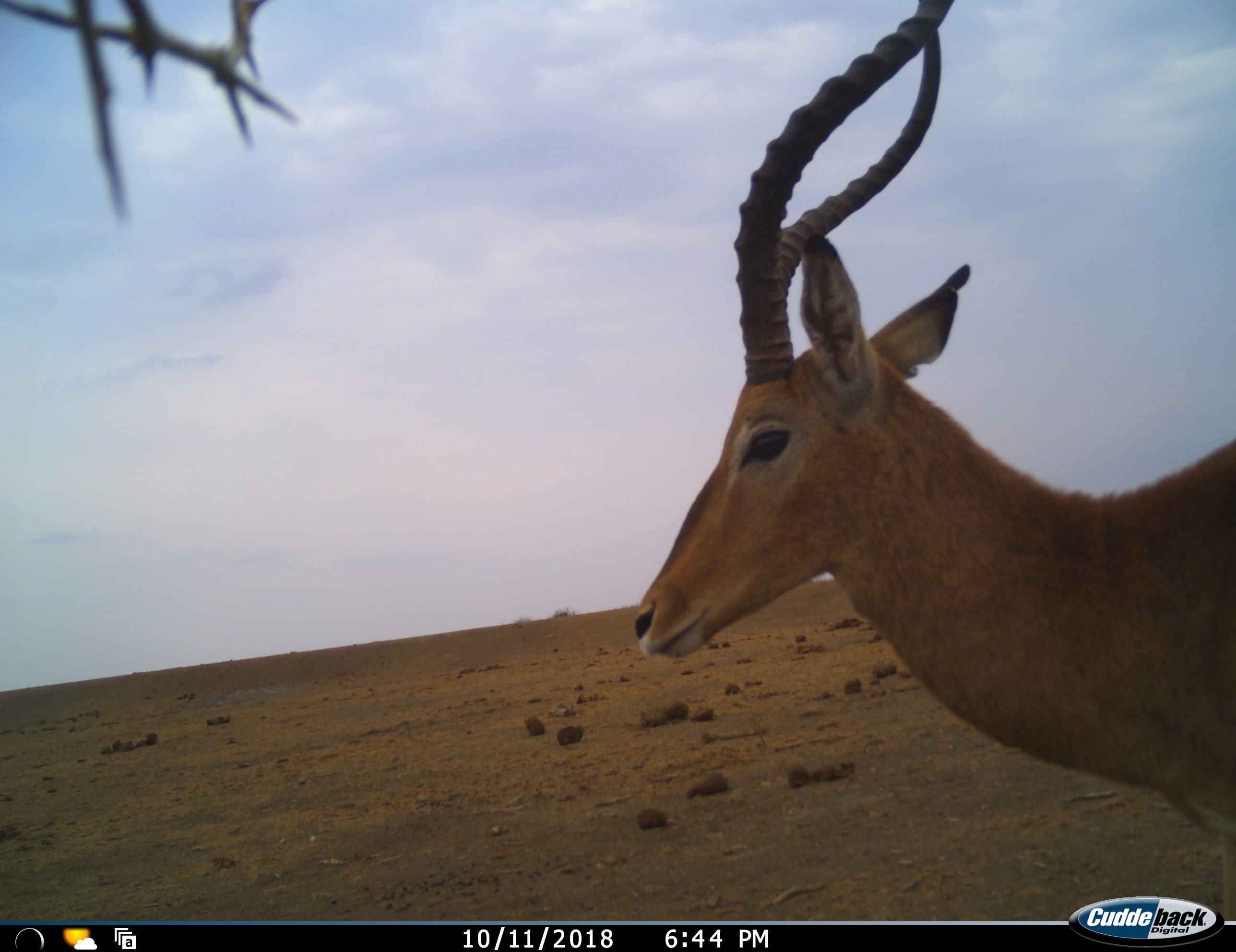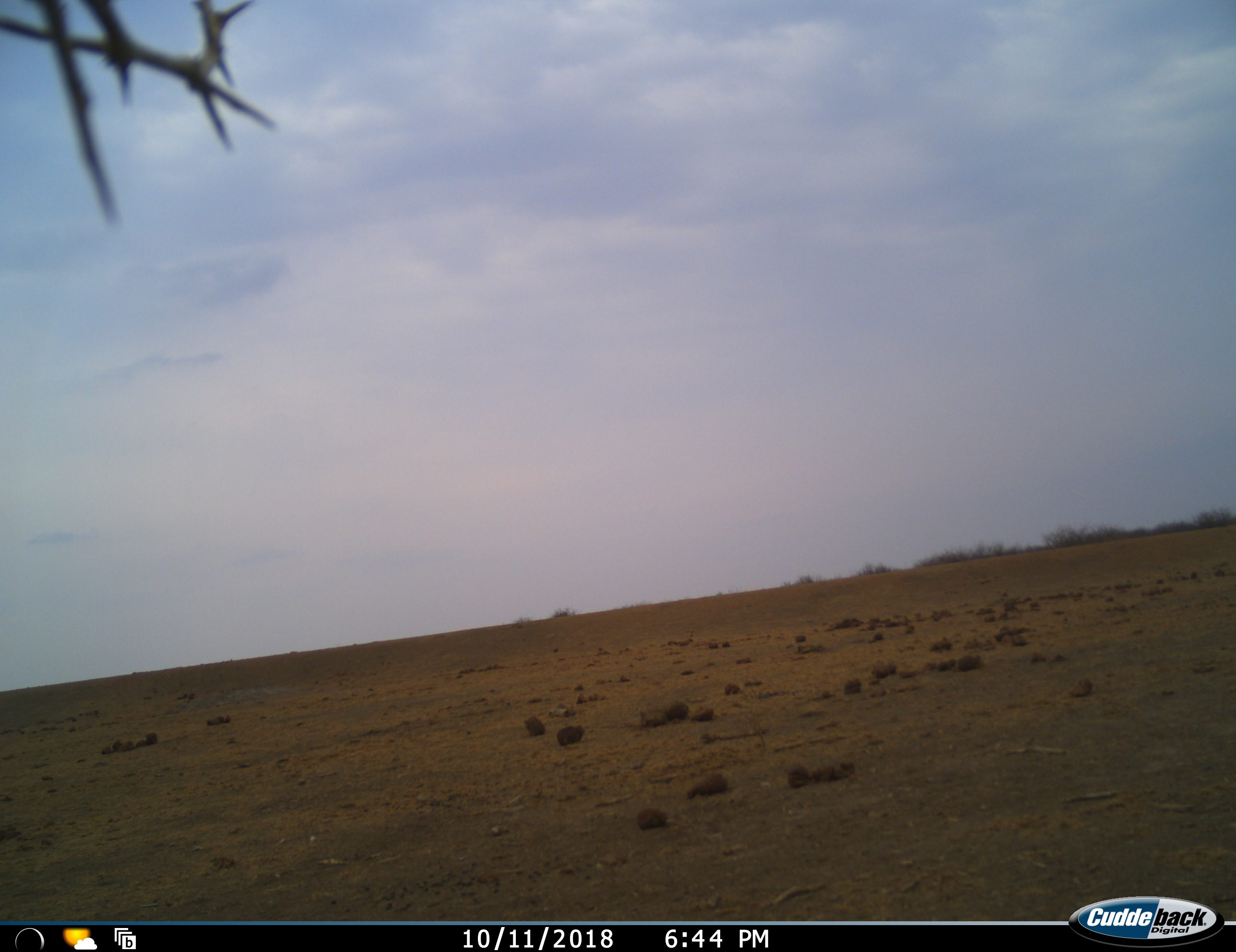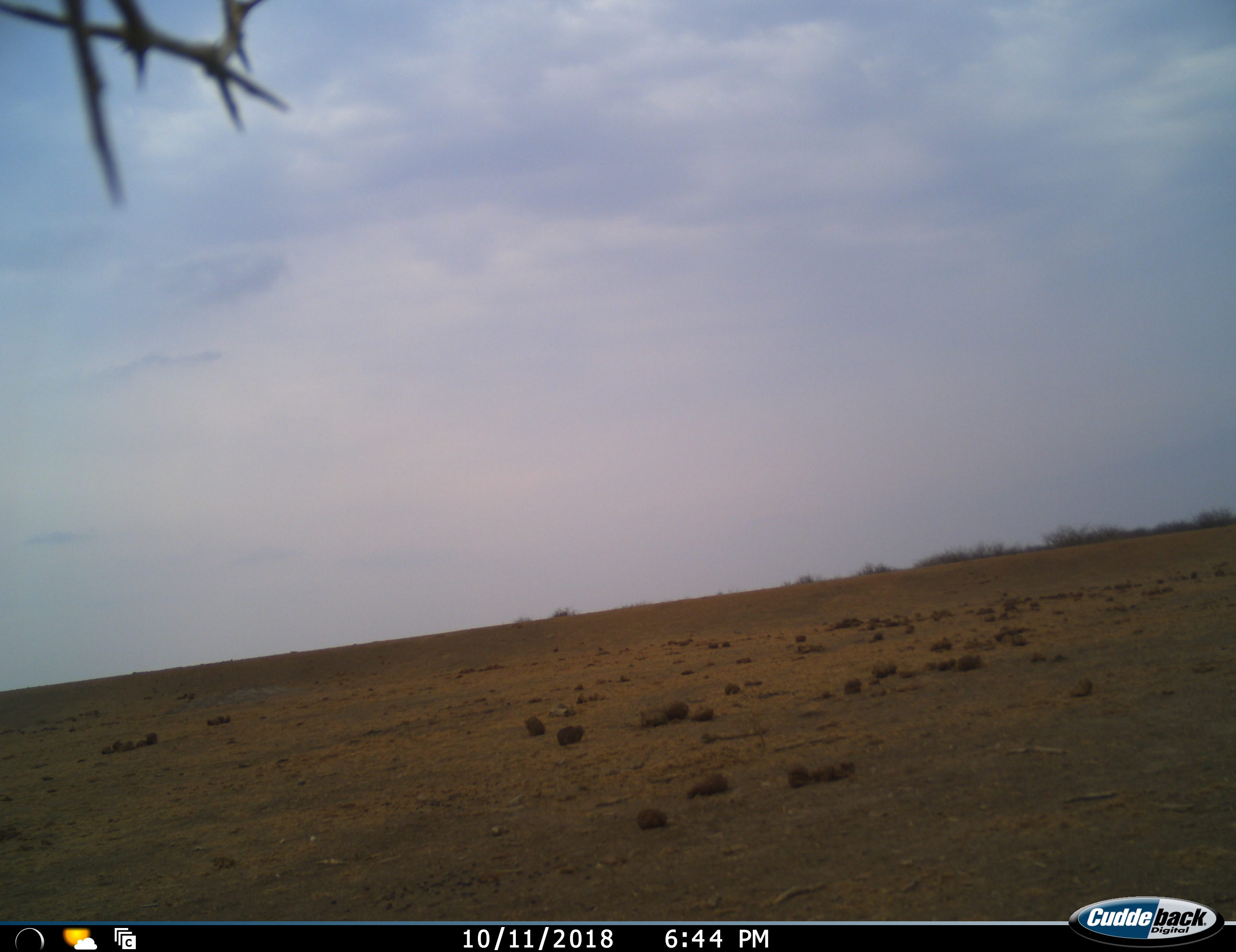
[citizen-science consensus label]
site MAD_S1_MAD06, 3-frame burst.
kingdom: Animalia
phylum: Chordata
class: Mammalia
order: Artiodactyla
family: Bovidae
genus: Aepyceros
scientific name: Aepyceros melampus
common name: impala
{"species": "impala (Aepyceros melampus)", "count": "1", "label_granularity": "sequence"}